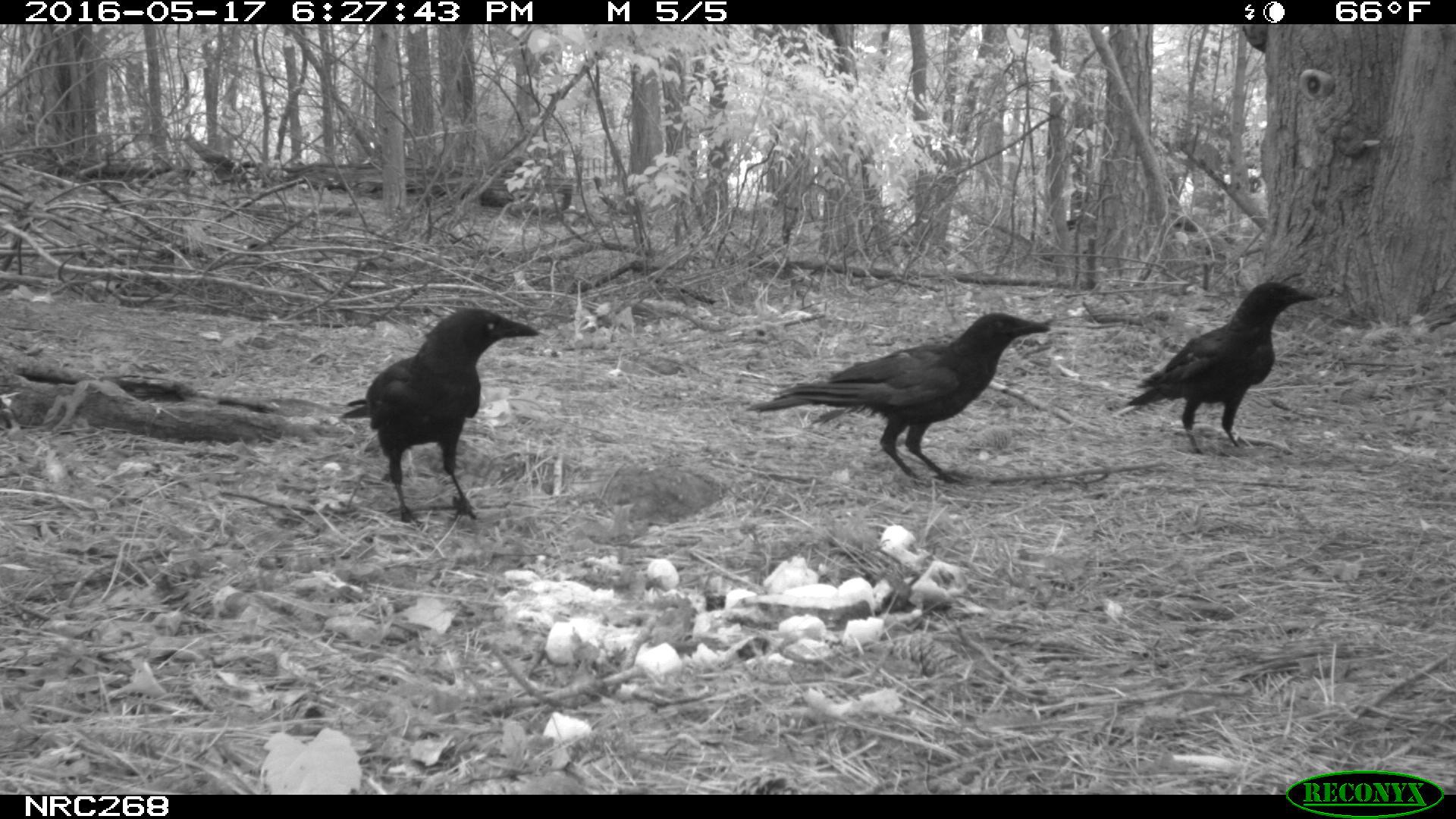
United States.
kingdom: Animalia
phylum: Chordata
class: Aves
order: Passeriformes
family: Corvidae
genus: Corvus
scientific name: Corvus brachyrhynchos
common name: american crow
American Crow (Corvus brachyrhynchos).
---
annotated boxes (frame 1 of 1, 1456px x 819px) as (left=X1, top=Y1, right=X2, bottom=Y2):
American Crow: (left=758, top=304, right=1054, bottom=485); (left=345, top=295, right=544, bottom=538); (left=1121, top=276, right=1315, bottom=444)